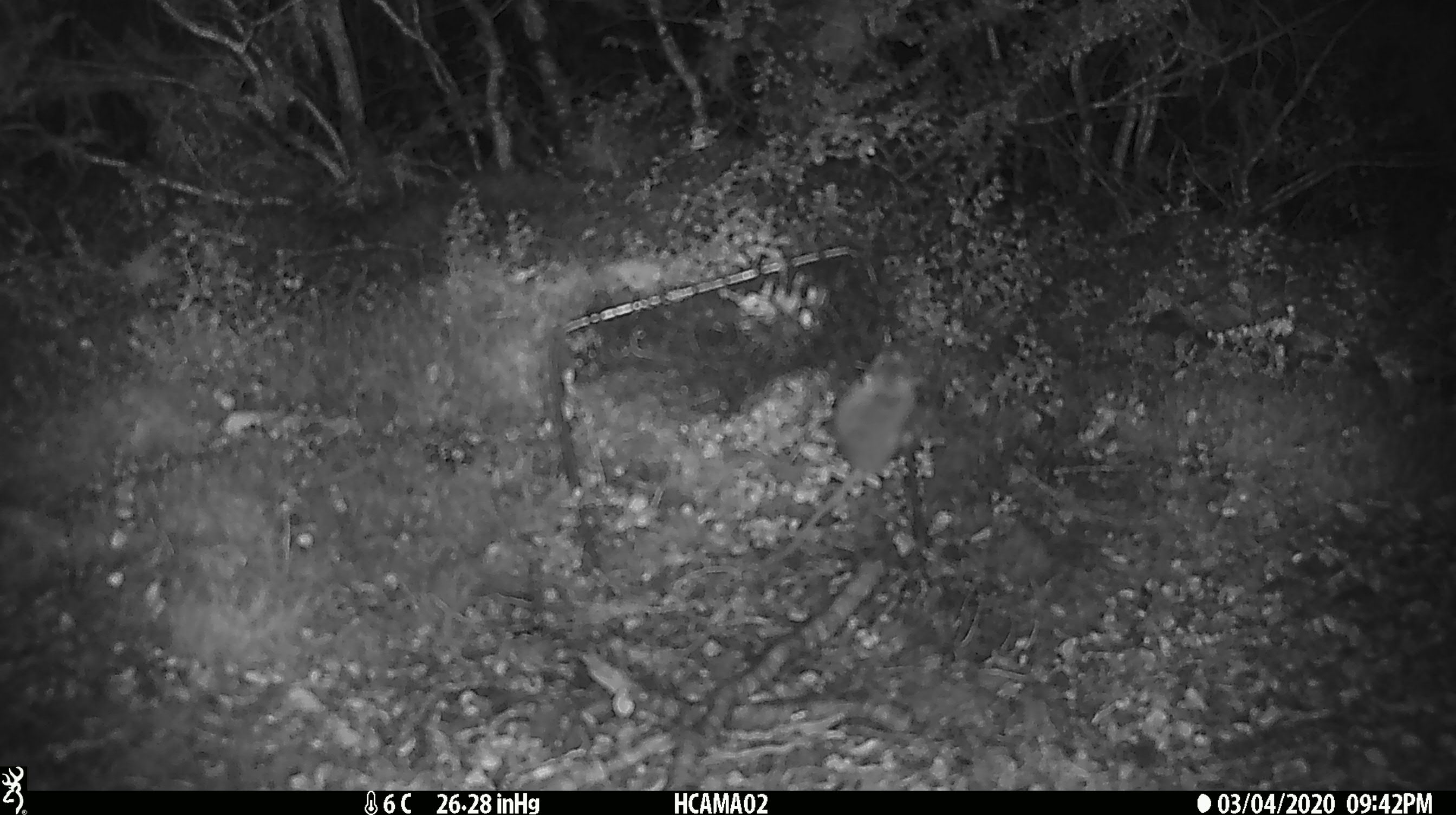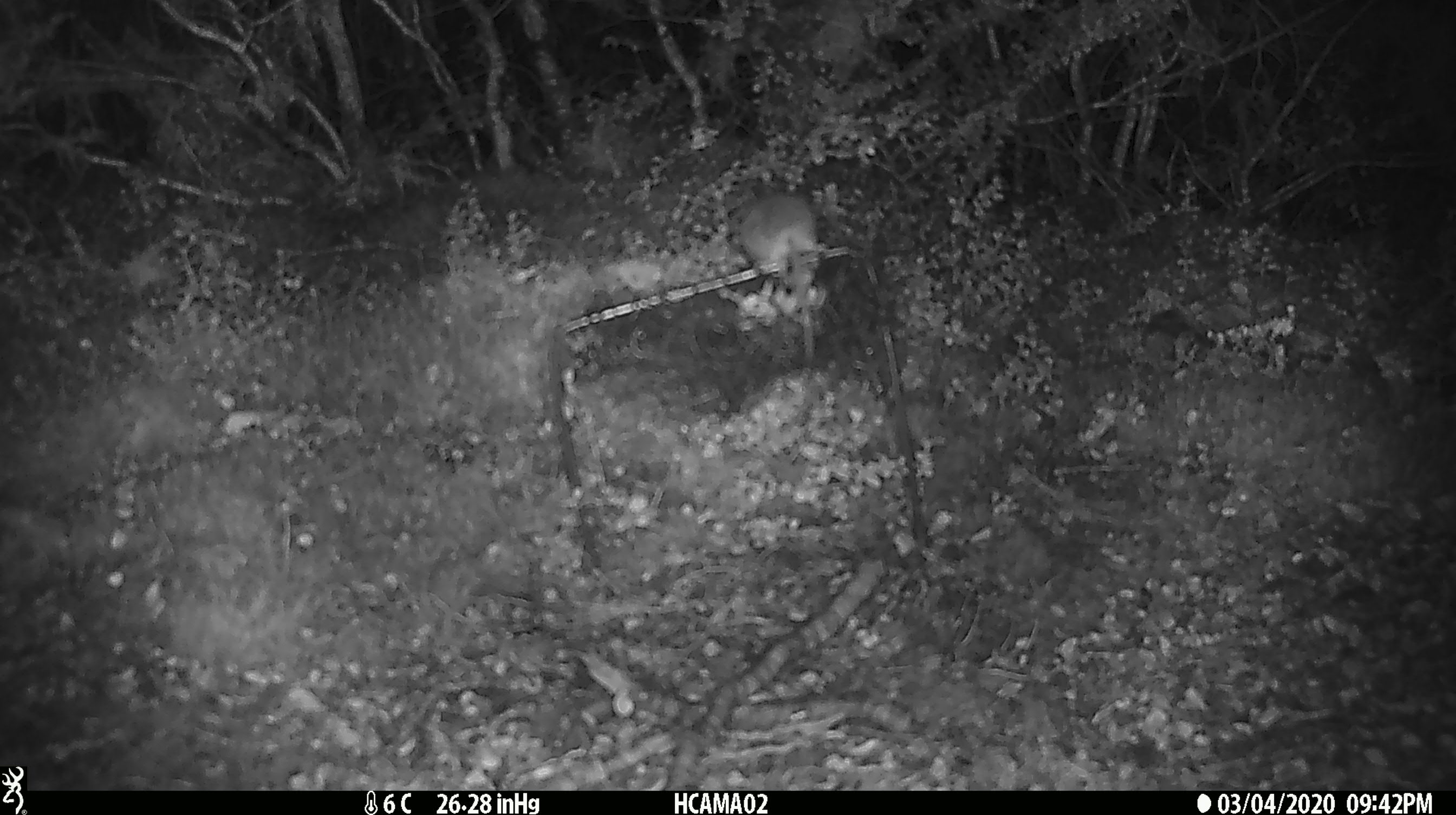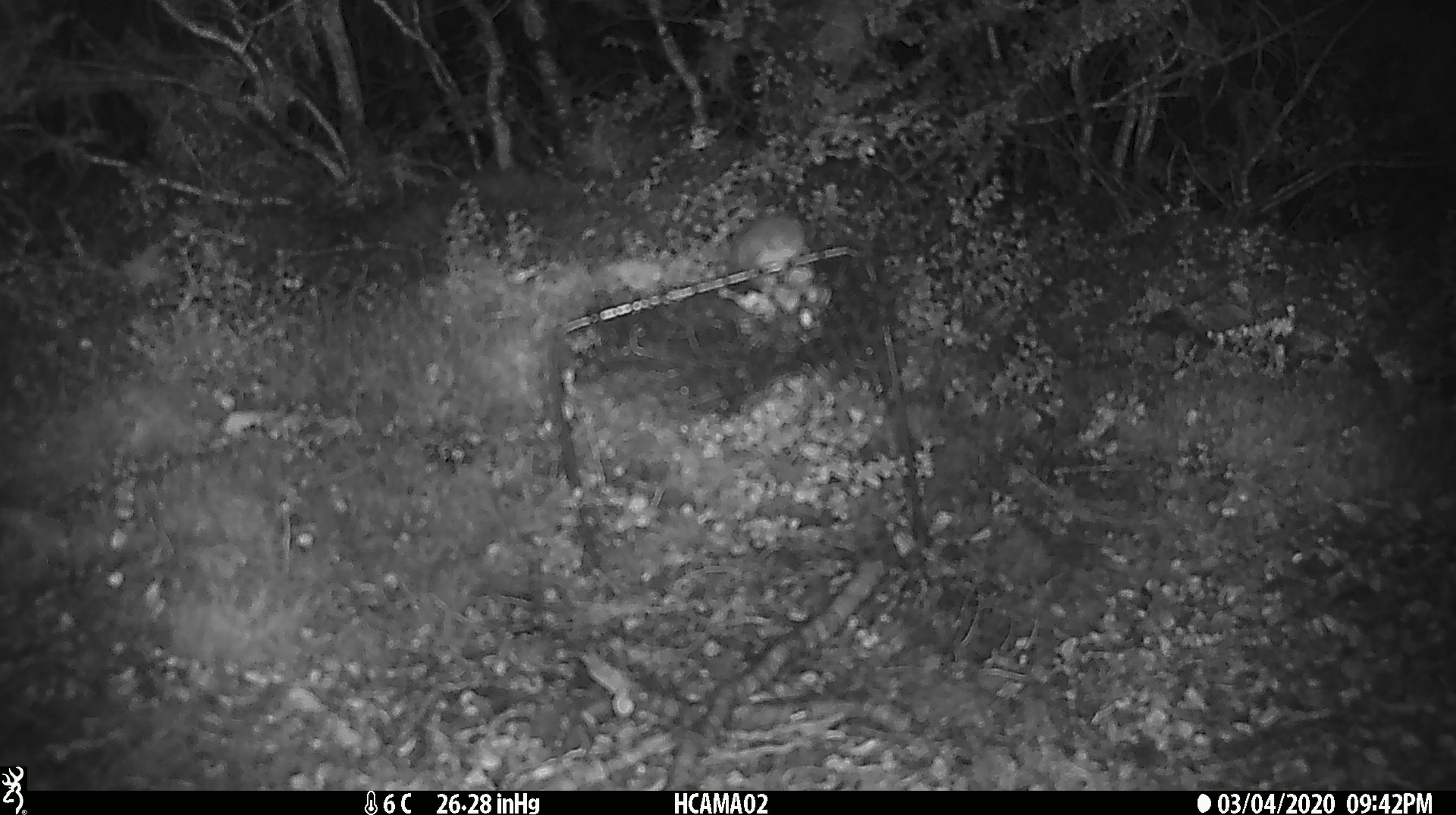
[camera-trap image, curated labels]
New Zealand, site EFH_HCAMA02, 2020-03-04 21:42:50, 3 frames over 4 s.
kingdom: Animalia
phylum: Chordata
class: Mammalia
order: Rodentia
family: Muridae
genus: Mus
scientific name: Mus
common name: mouse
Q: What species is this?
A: Mouse (Mus).